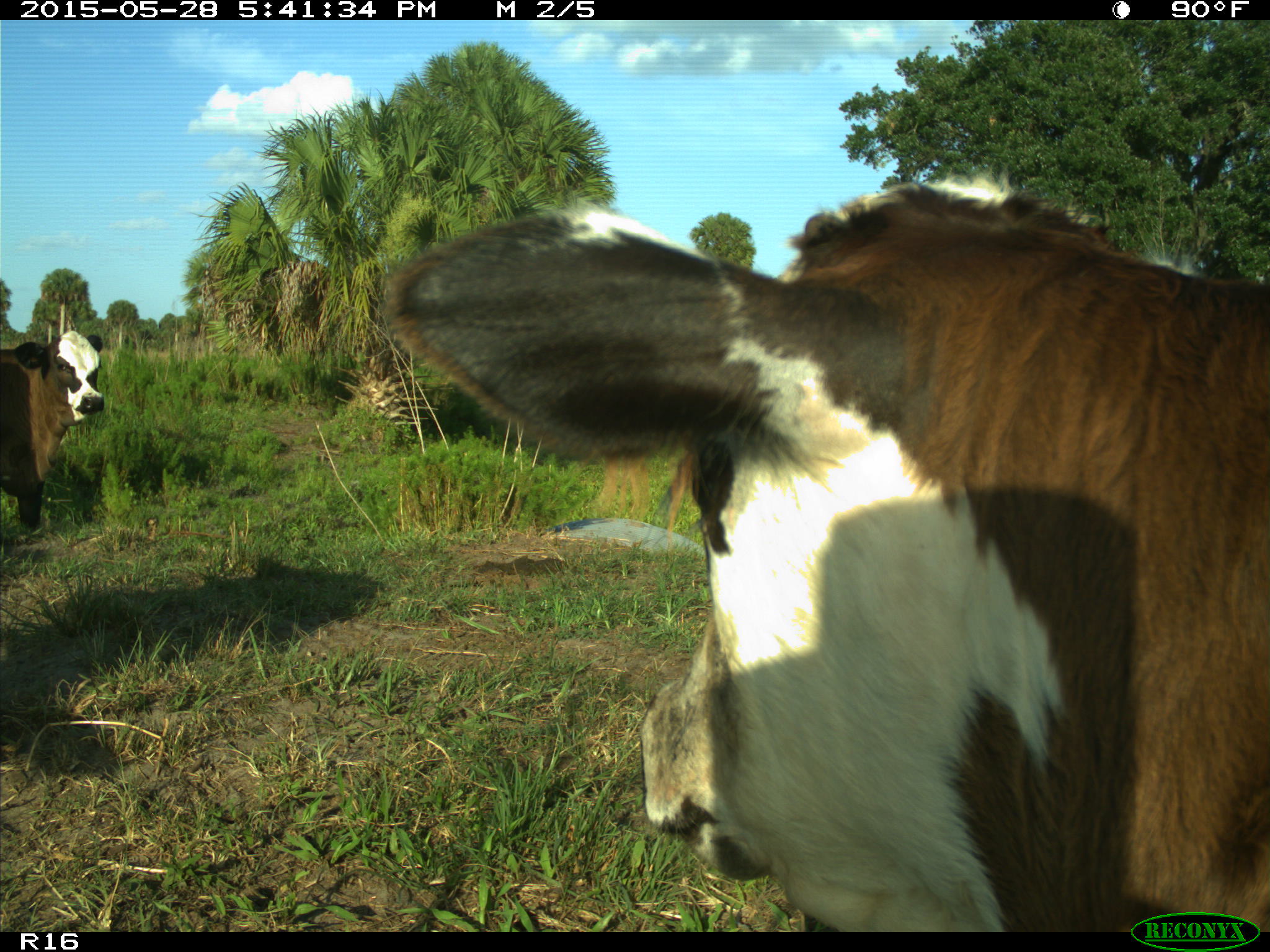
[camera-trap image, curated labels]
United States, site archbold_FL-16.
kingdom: Animalia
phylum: Chordata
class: Mammalia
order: Artiodactyla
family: Bovidae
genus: Bos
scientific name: Bos taurus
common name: domestic cow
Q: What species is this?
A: Bos taurus (domestic cow).